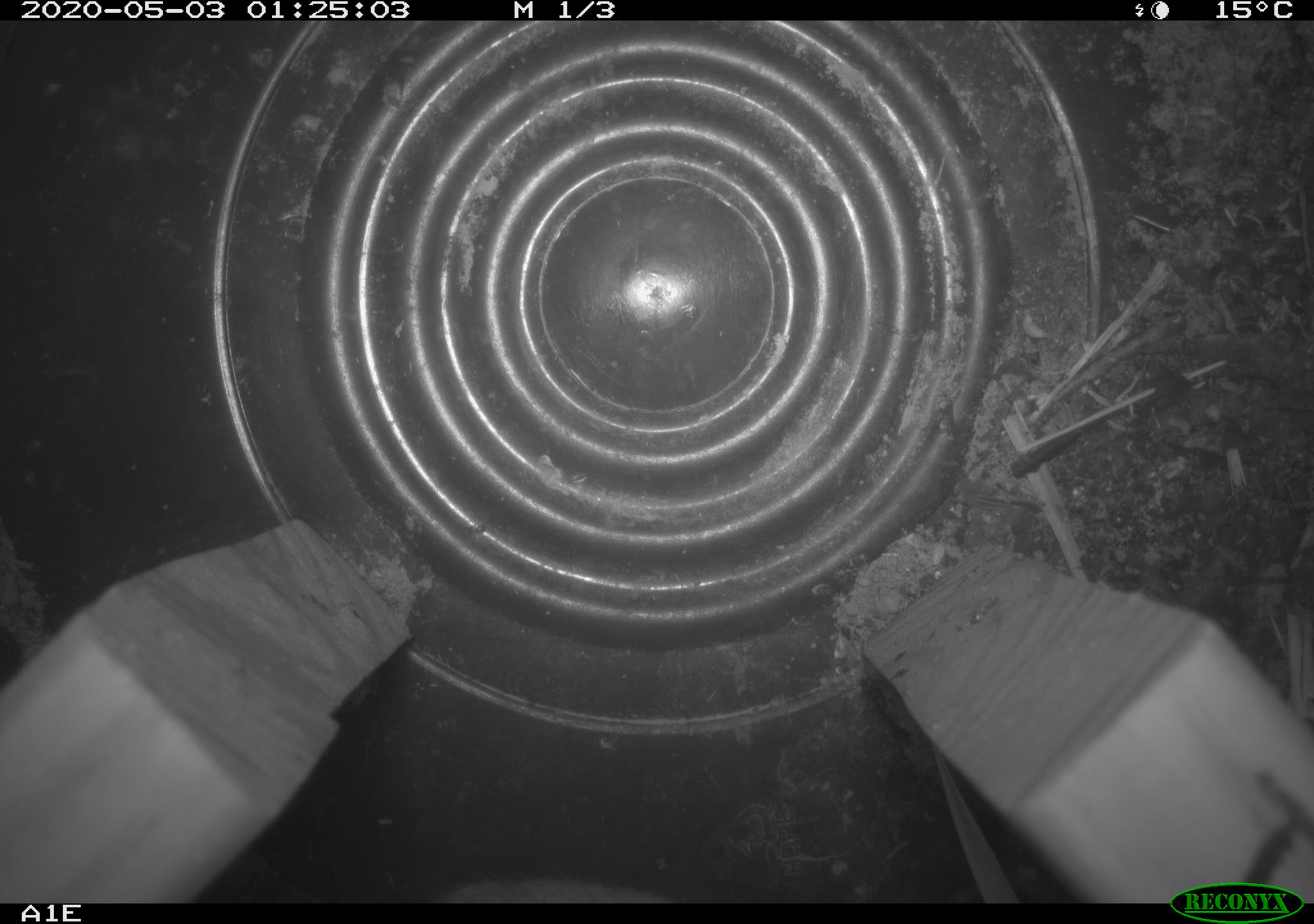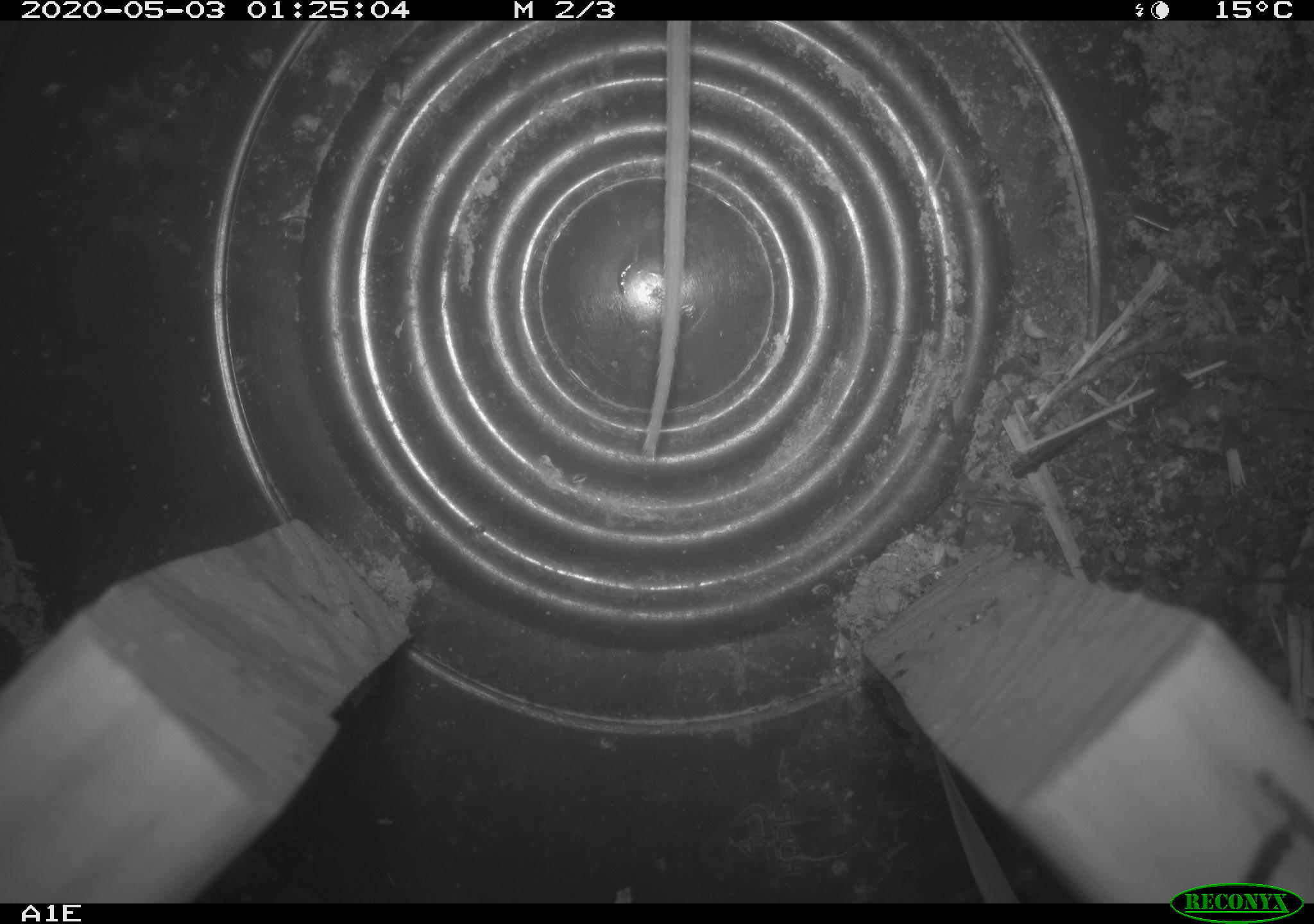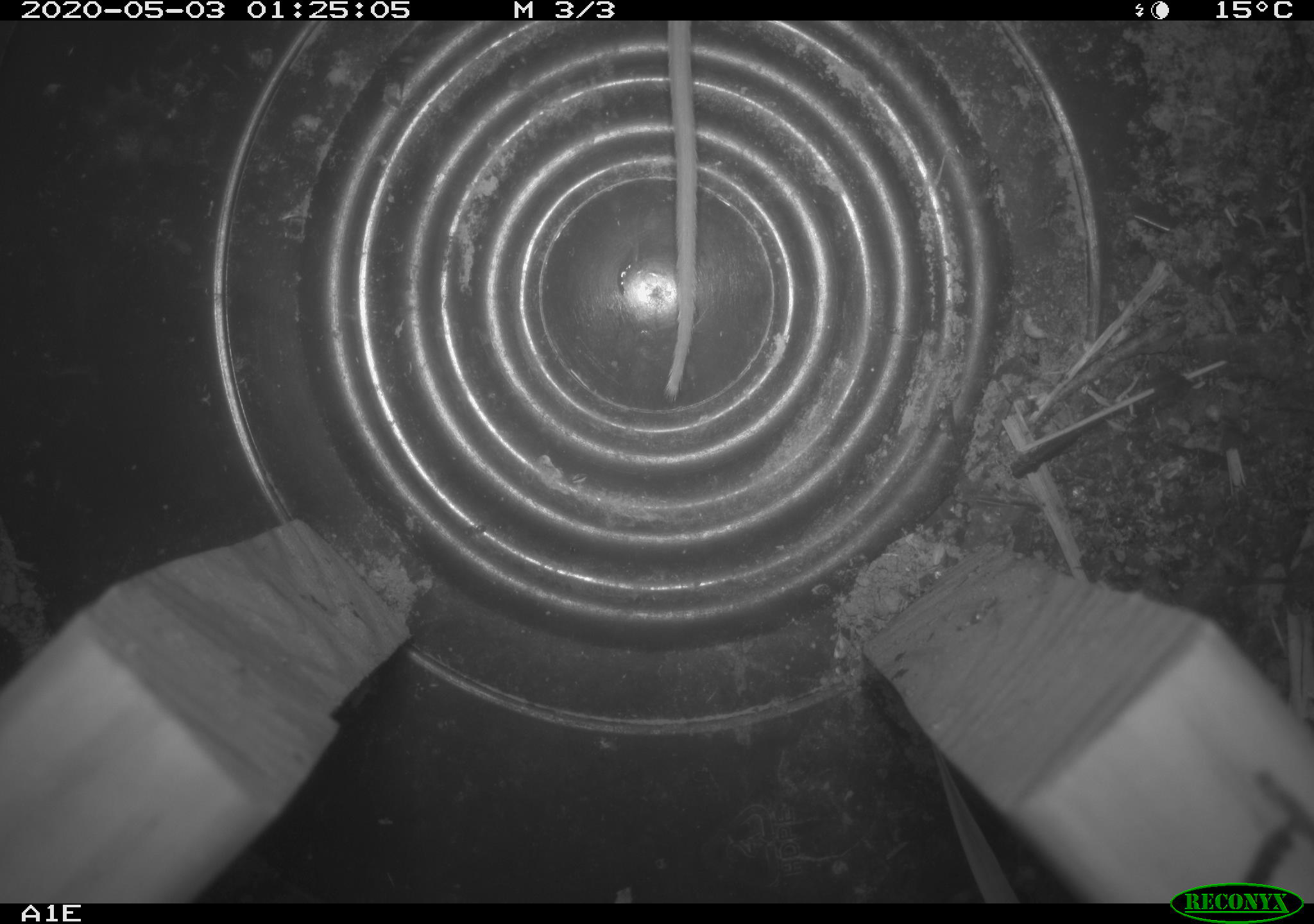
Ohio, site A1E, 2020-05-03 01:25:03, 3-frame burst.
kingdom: Animalia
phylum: Chordata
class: Mammalia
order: Rodentia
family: Cricetidae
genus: Peromyscus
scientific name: Peromyscus leucopus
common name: white-footed mouse